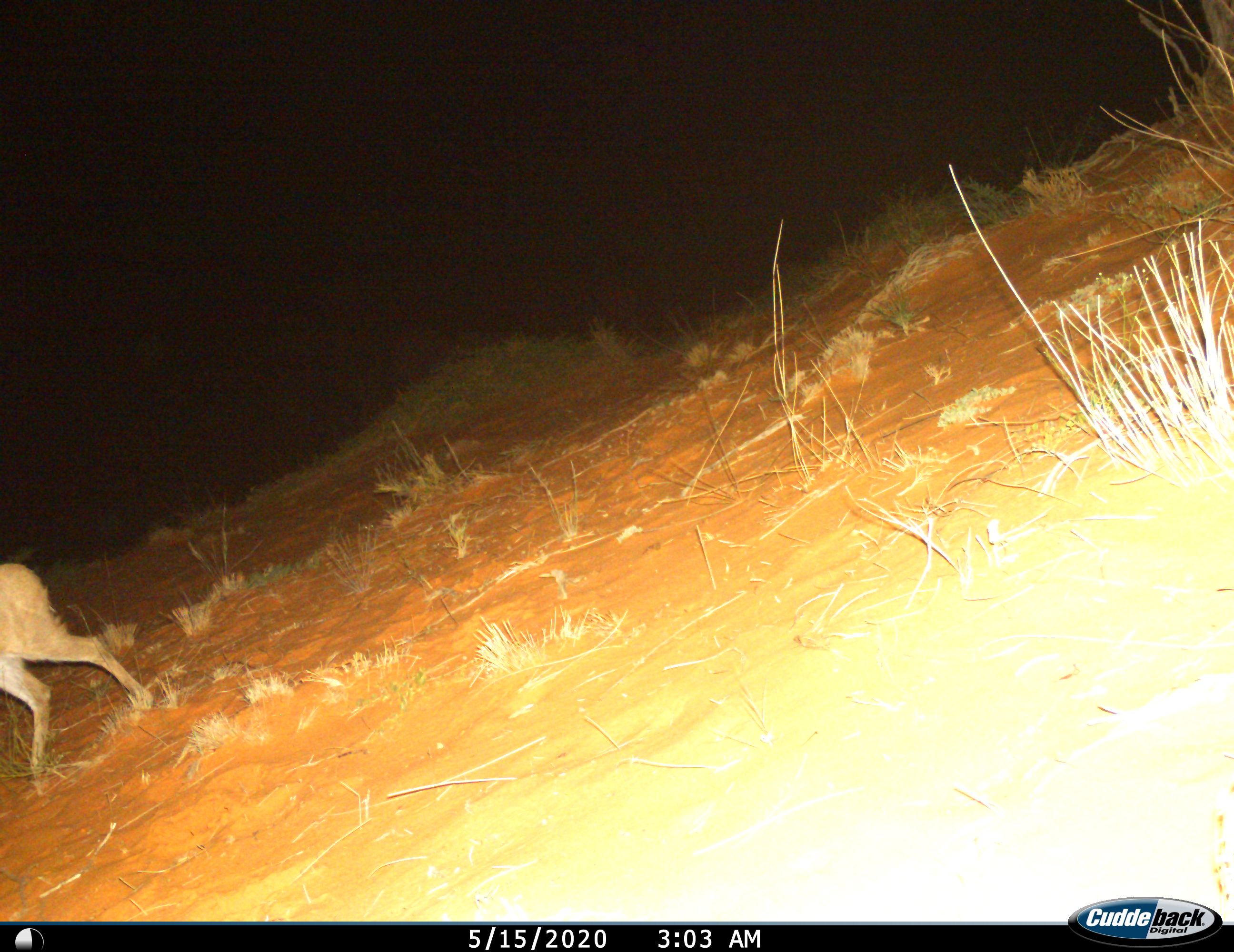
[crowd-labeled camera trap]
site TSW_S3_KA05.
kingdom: Animalia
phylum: Chordata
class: Mammalia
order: Artiodactyla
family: Bovidae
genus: Sylvicapra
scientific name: Sylvicapra grimmia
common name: common duiker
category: duikercommongrey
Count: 1.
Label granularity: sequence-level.